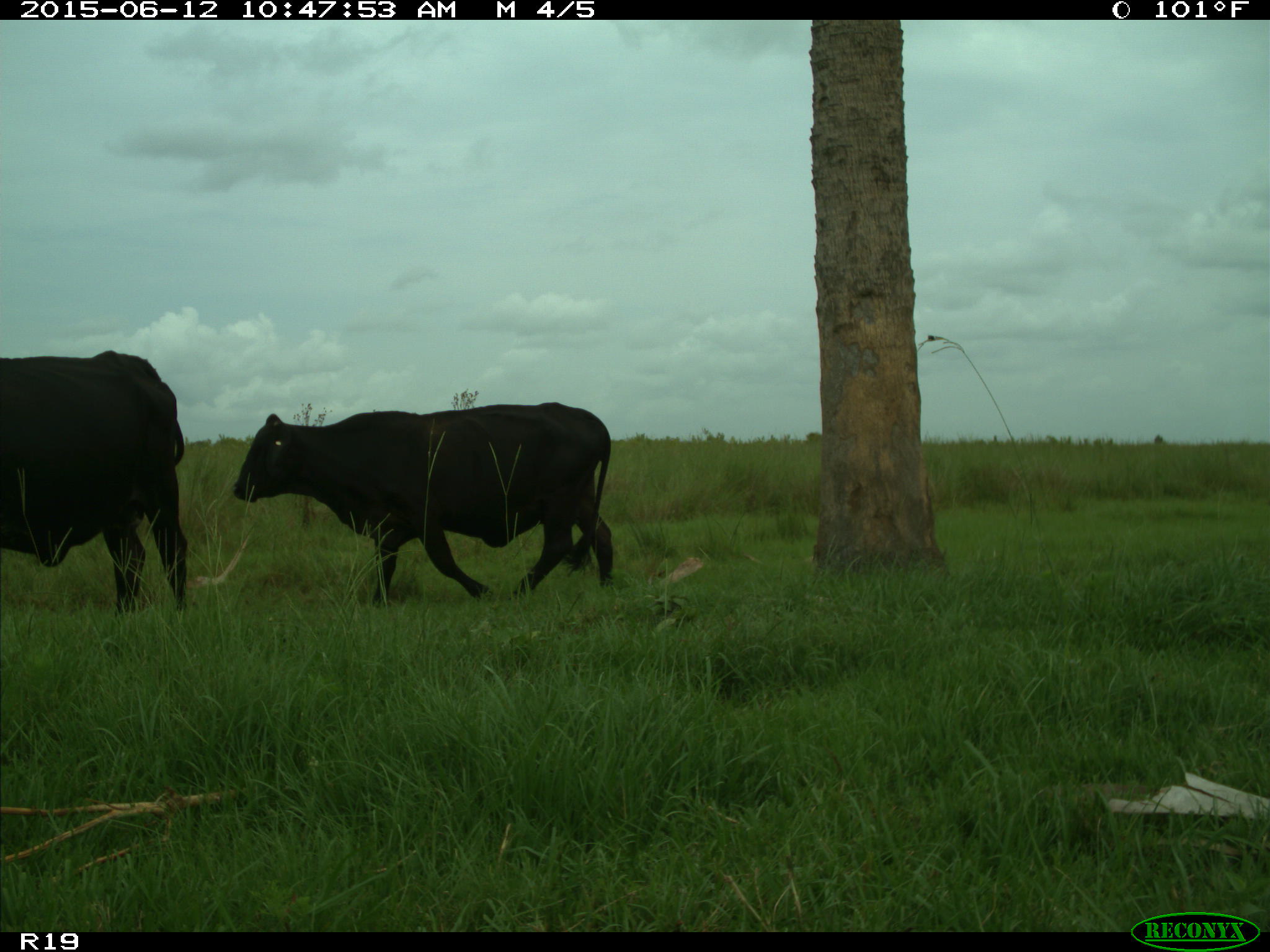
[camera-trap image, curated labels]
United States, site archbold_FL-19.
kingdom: Animalia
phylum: Chordata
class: Mammalia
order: Artiodactyla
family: Bovidae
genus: Bos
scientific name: Bos taurus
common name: domestic cow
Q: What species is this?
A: Bos taurus (domestic cow).